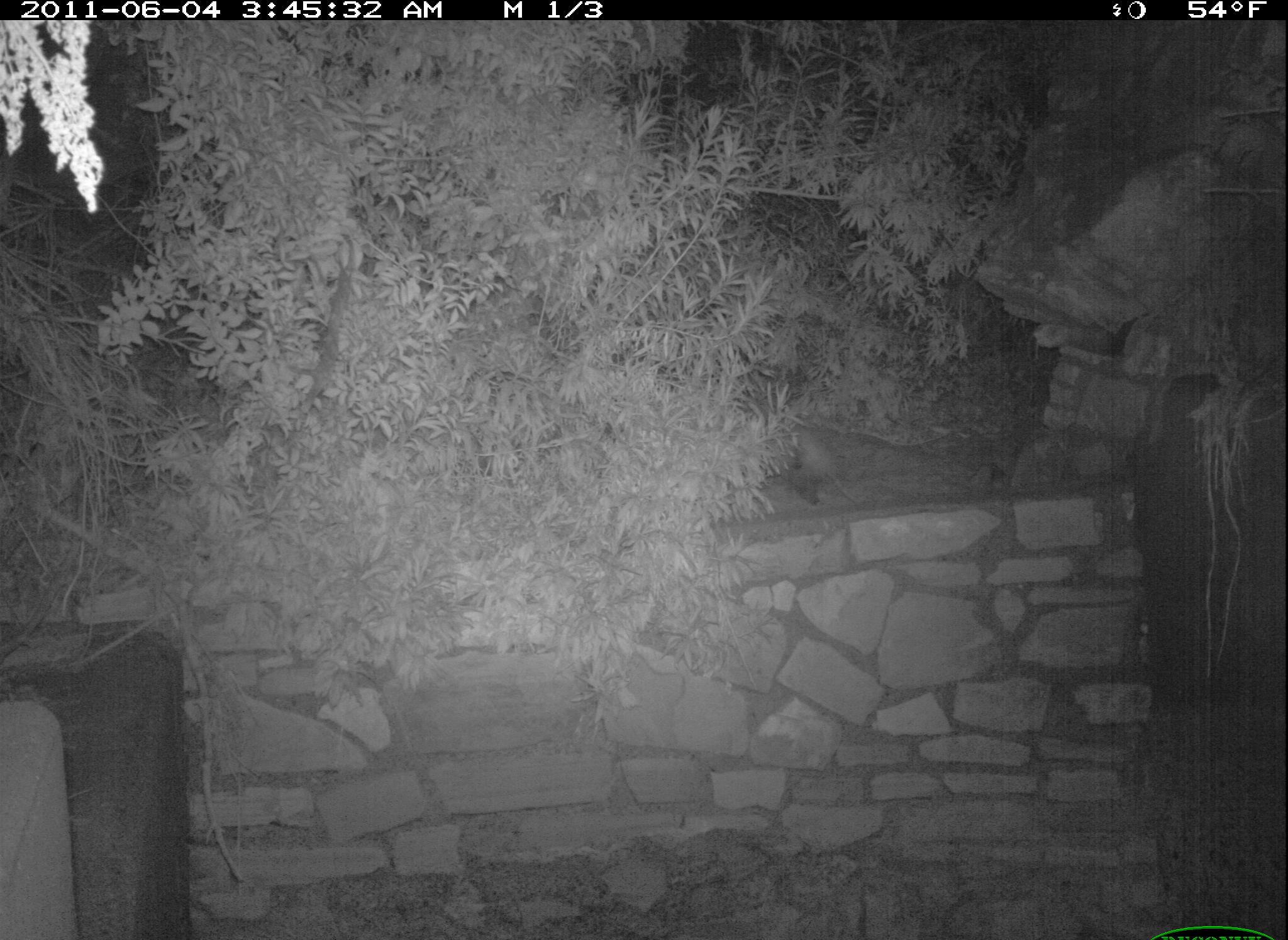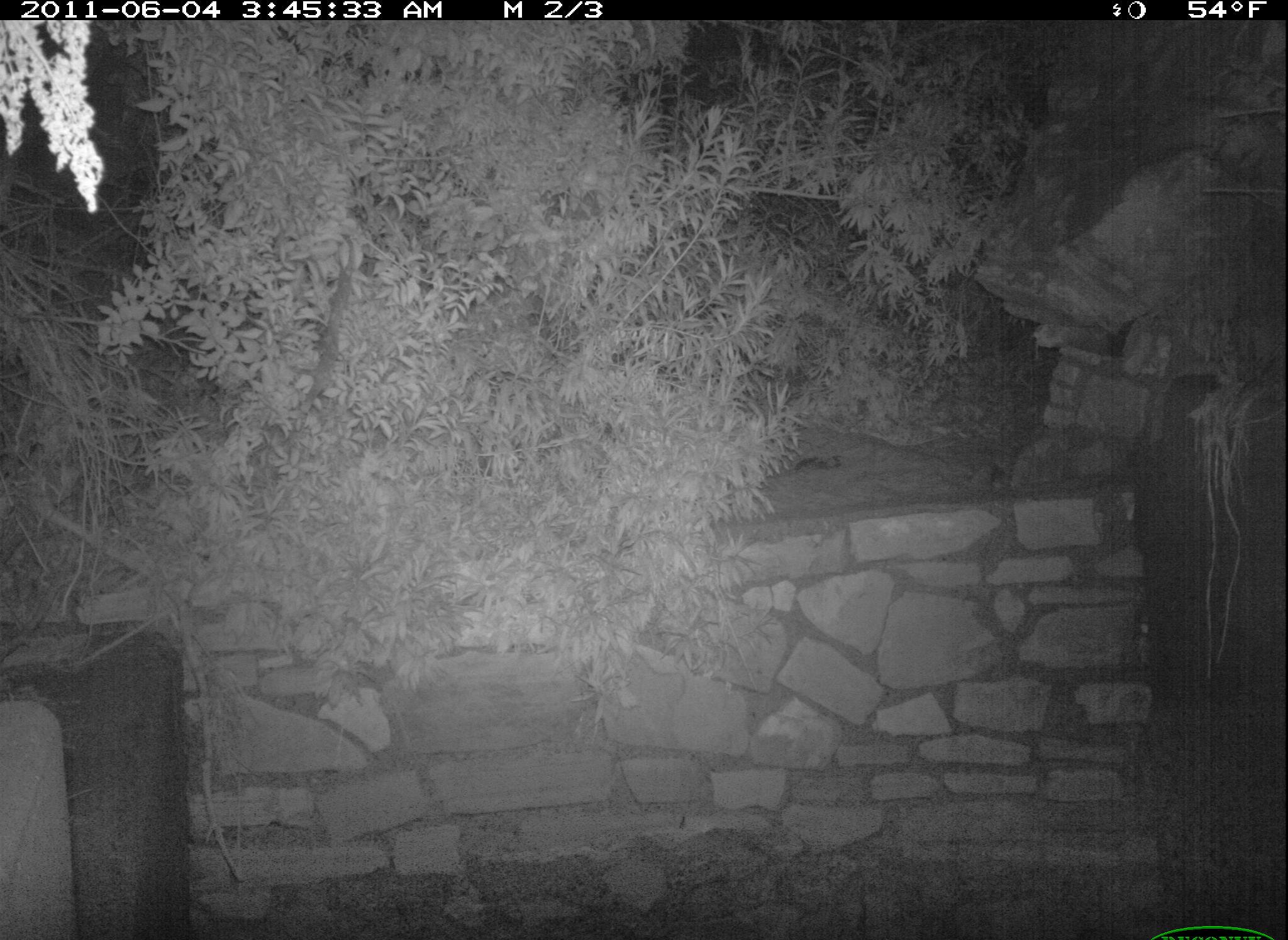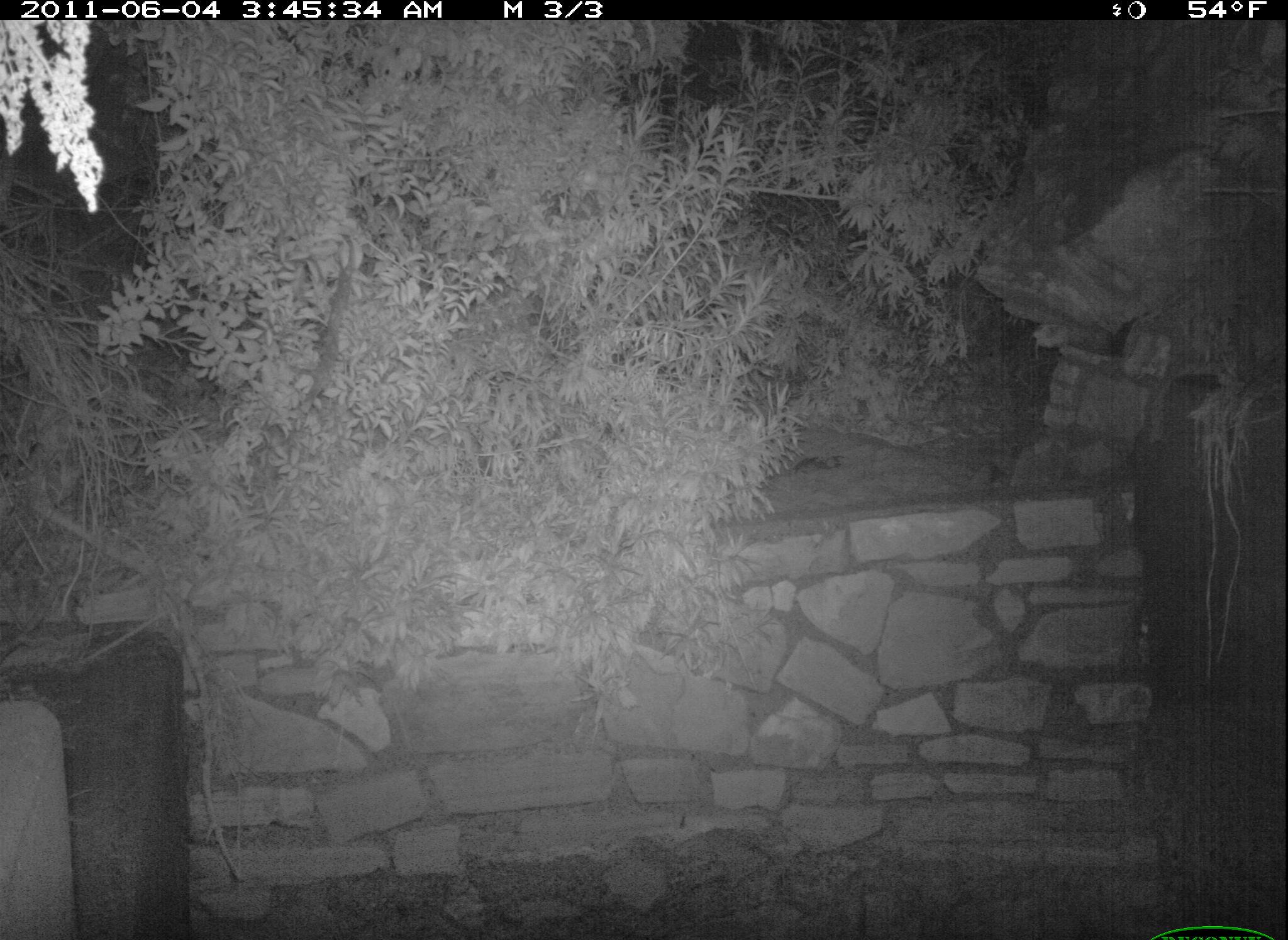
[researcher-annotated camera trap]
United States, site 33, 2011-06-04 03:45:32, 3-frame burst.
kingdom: Animalia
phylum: Chordata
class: Mammalia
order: Didelphimorphia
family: Didelphidae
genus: Didelphis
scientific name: Didelphis virginiana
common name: virginia opossum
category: opossum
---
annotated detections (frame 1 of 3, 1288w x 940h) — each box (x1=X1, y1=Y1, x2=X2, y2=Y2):
opossum: (x1=765, y1=416, x2=871, y2=519)